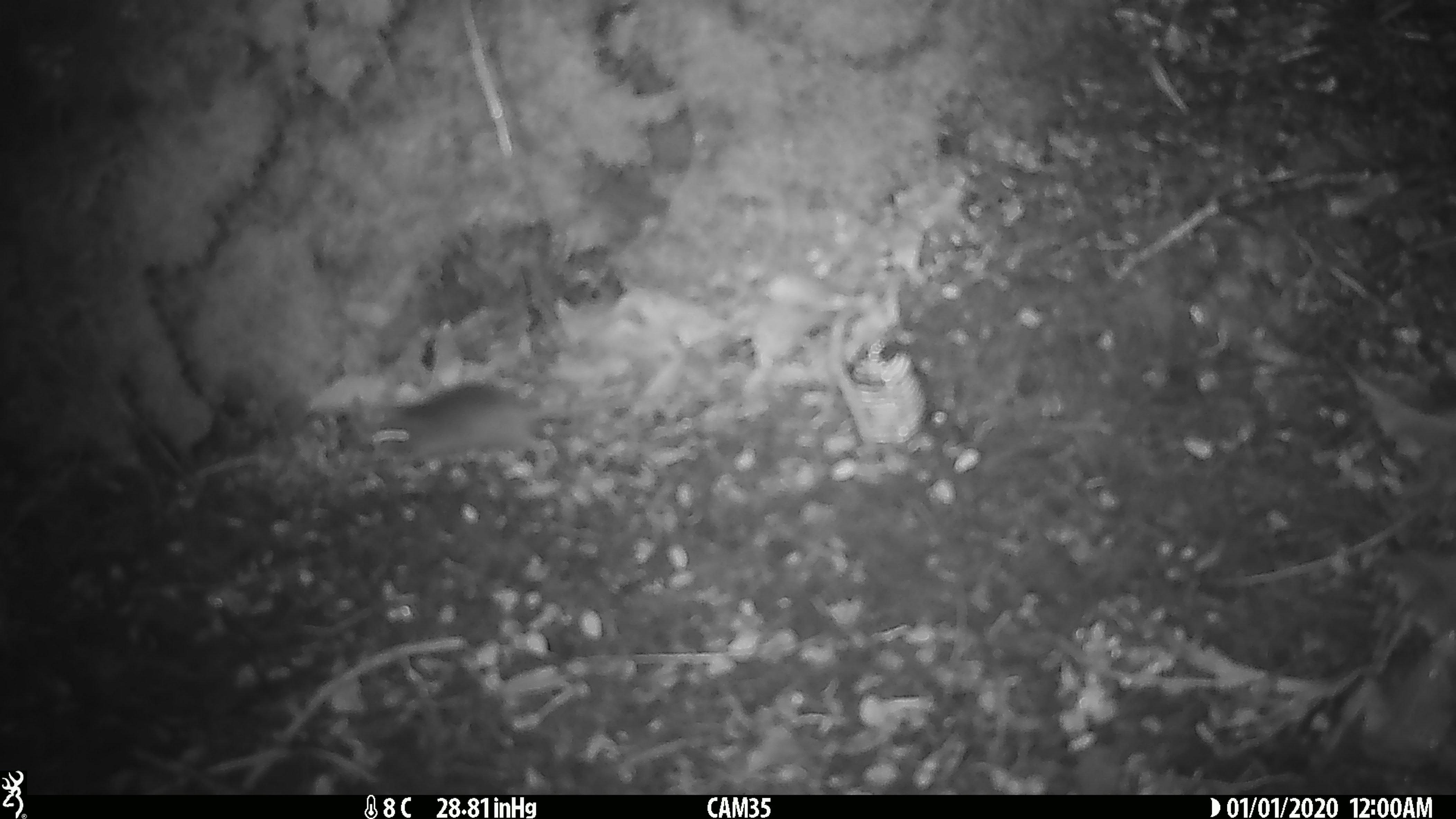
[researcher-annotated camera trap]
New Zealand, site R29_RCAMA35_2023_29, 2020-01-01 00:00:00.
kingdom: Animalia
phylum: Chordata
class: Mammalia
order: Rodentia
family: Muridae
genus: Mus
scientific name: Mus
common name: mouse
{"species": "mouse (Mus)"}